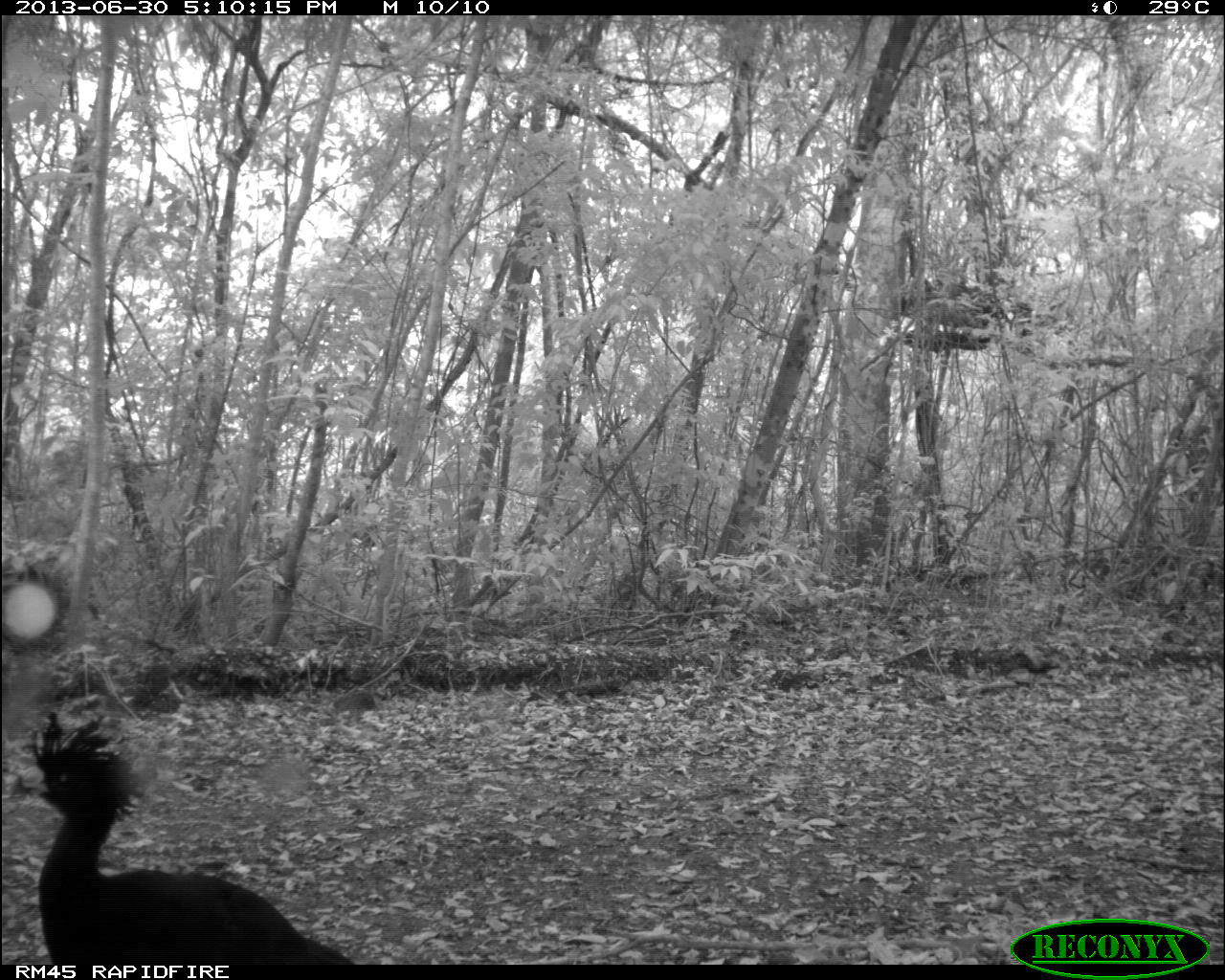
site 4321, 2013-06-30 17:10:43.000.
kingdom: Animalia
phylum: Chordata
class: Aves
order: Galliformes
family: Cracidae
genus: Crax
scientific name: Crax rubra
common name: great curassow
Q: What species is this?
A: Crax rubra (great curassow).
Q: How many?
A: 4.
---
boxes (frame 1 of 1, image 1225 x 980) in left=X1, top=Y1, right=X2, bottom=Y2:
crax rubra: left=0, top=712, right=354, bottom=964